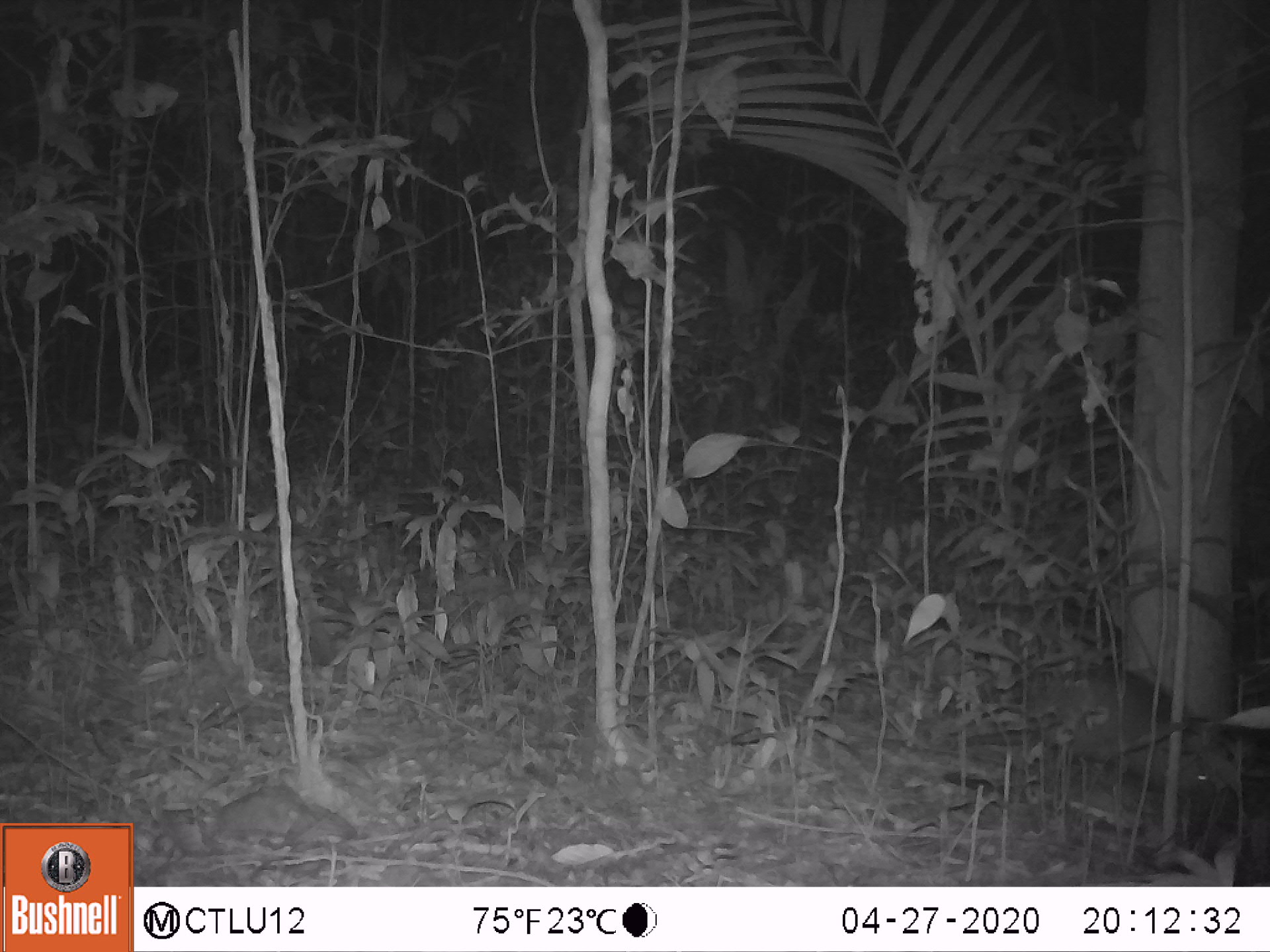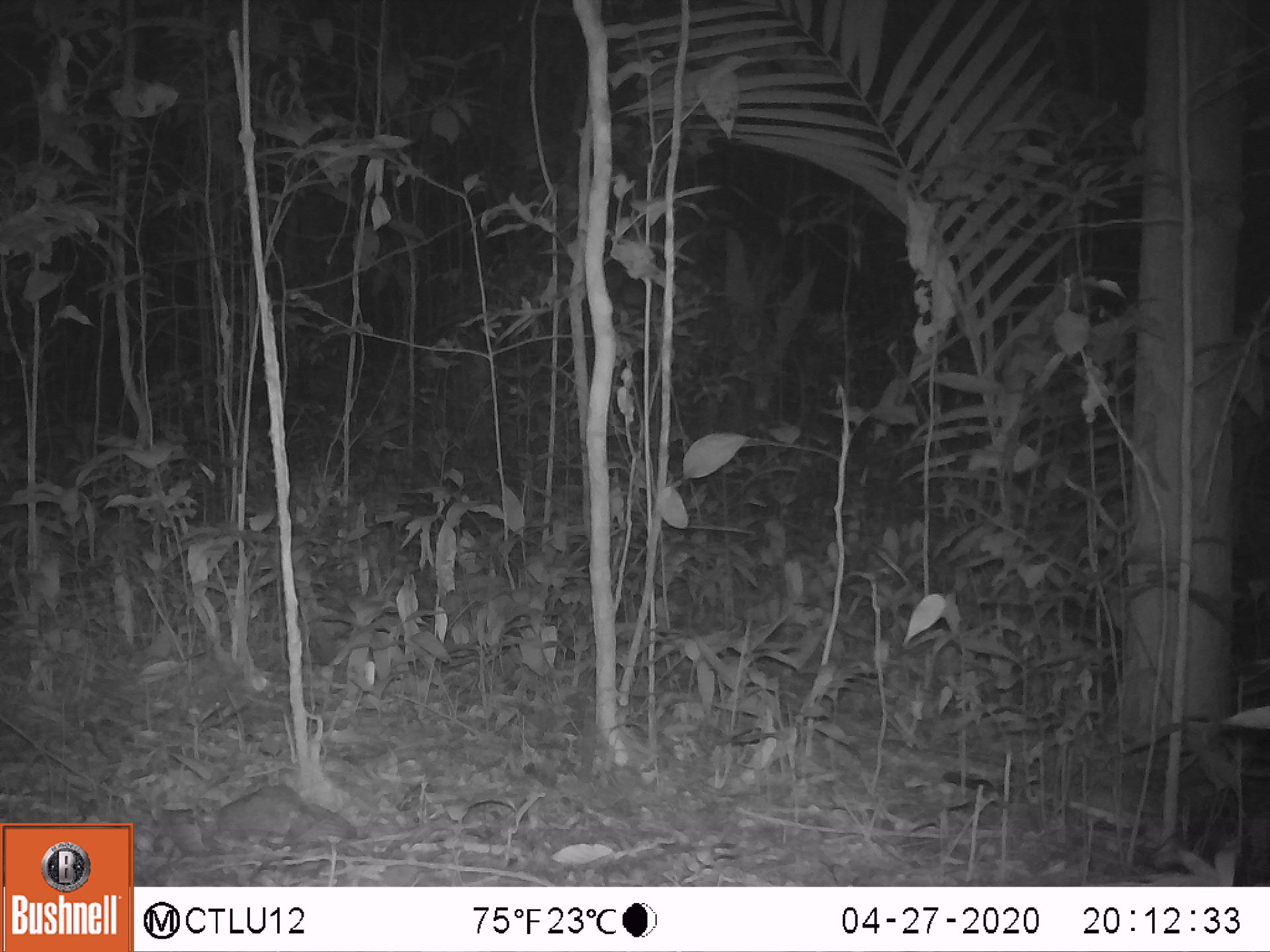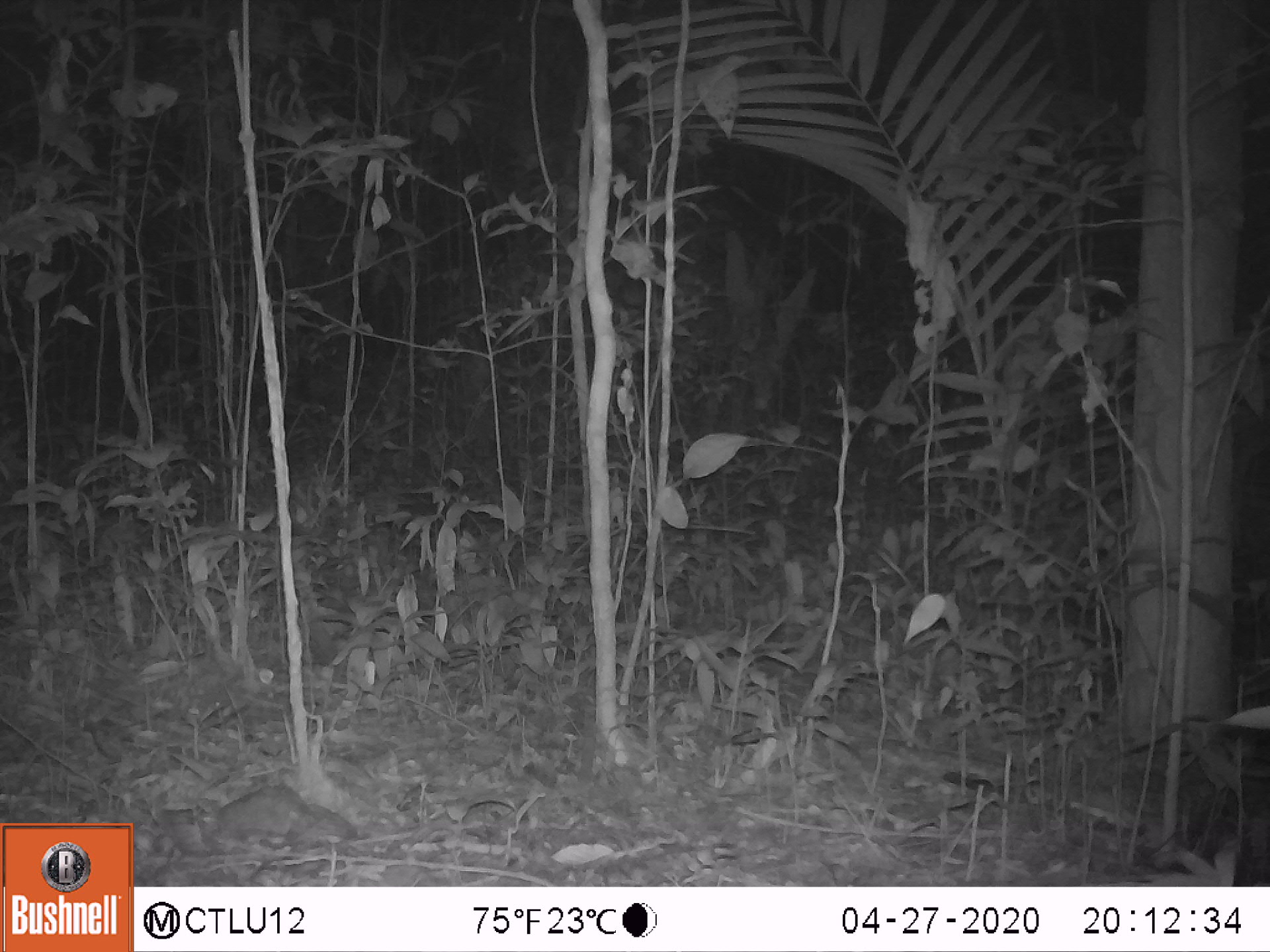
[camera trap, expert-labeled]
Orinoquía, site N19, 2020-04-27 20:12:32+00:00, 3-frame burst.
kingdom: Animalia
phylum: Chordata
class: Mammalia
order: Cingulata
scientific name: Cingulata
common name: armadillo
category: unknown armadillo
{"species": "unknown armadillo (armadillo) (Cingulata)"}